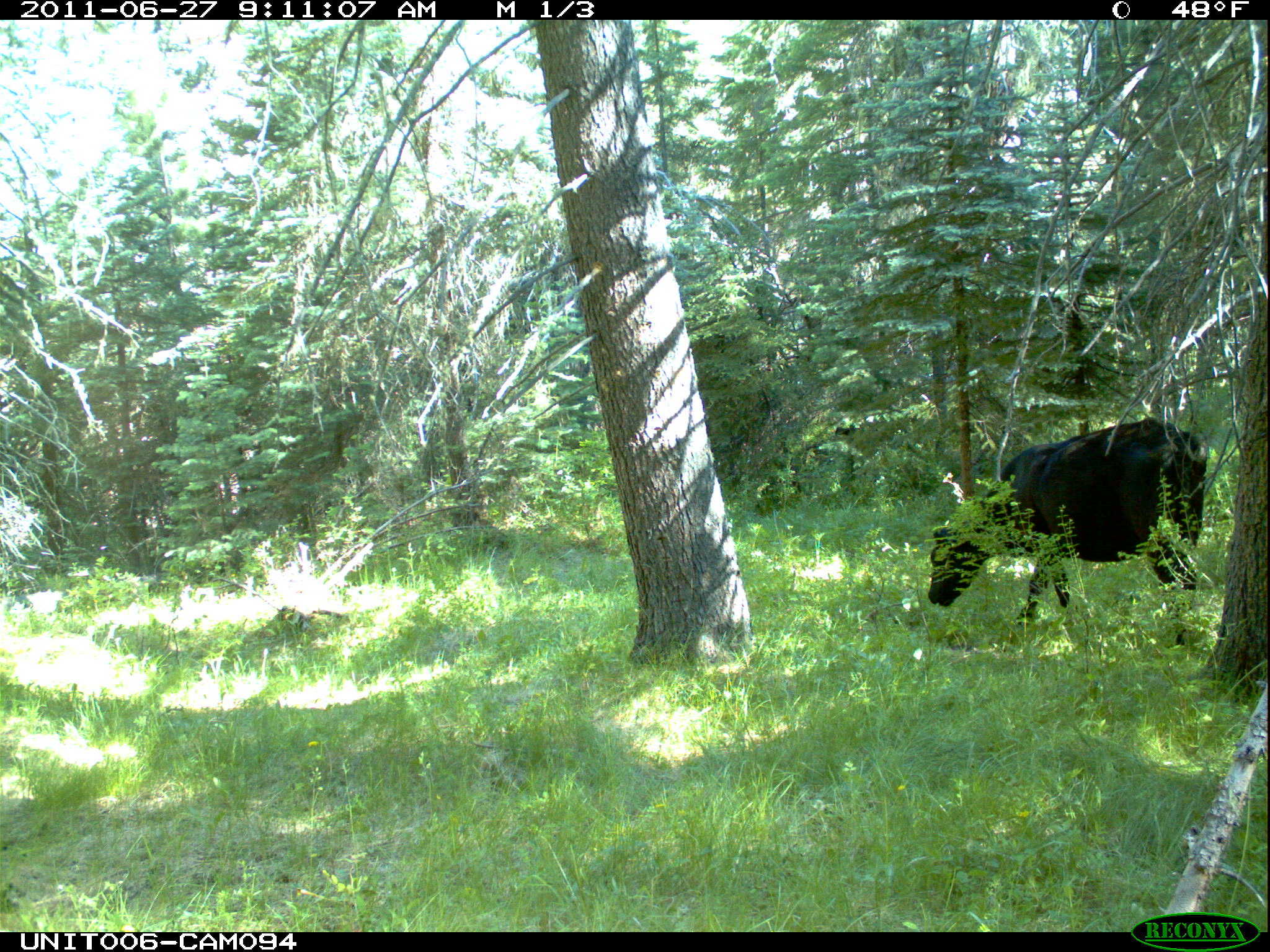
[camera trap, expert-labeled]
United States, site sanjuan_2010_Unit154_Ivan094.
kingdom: Animalia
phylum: Chordata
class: Mammalia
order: Artiodactyla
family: Bovidae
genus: Bos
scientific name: Bos taurus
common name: domestic cow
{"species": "Bos taurus (domestic cow)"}